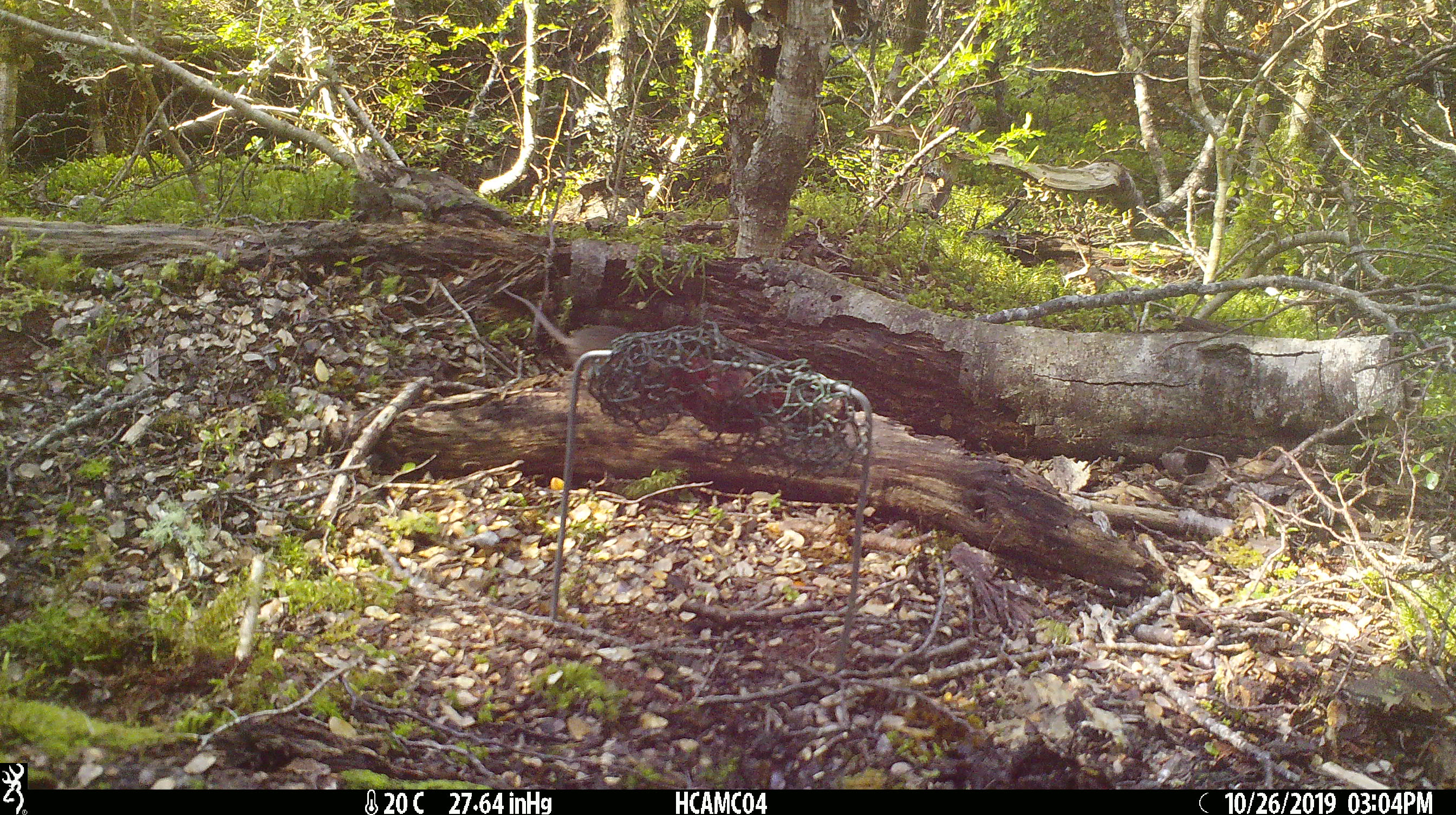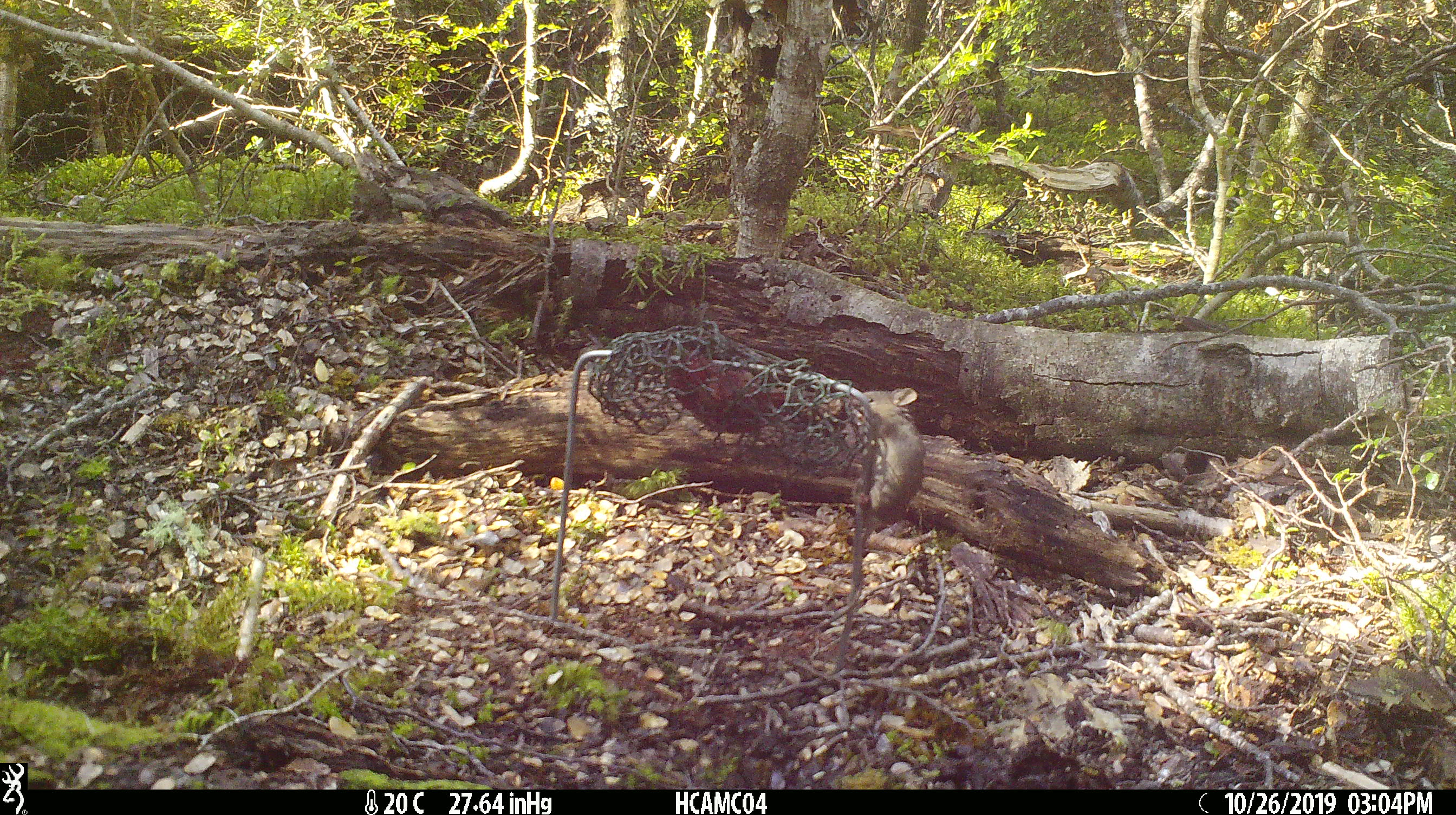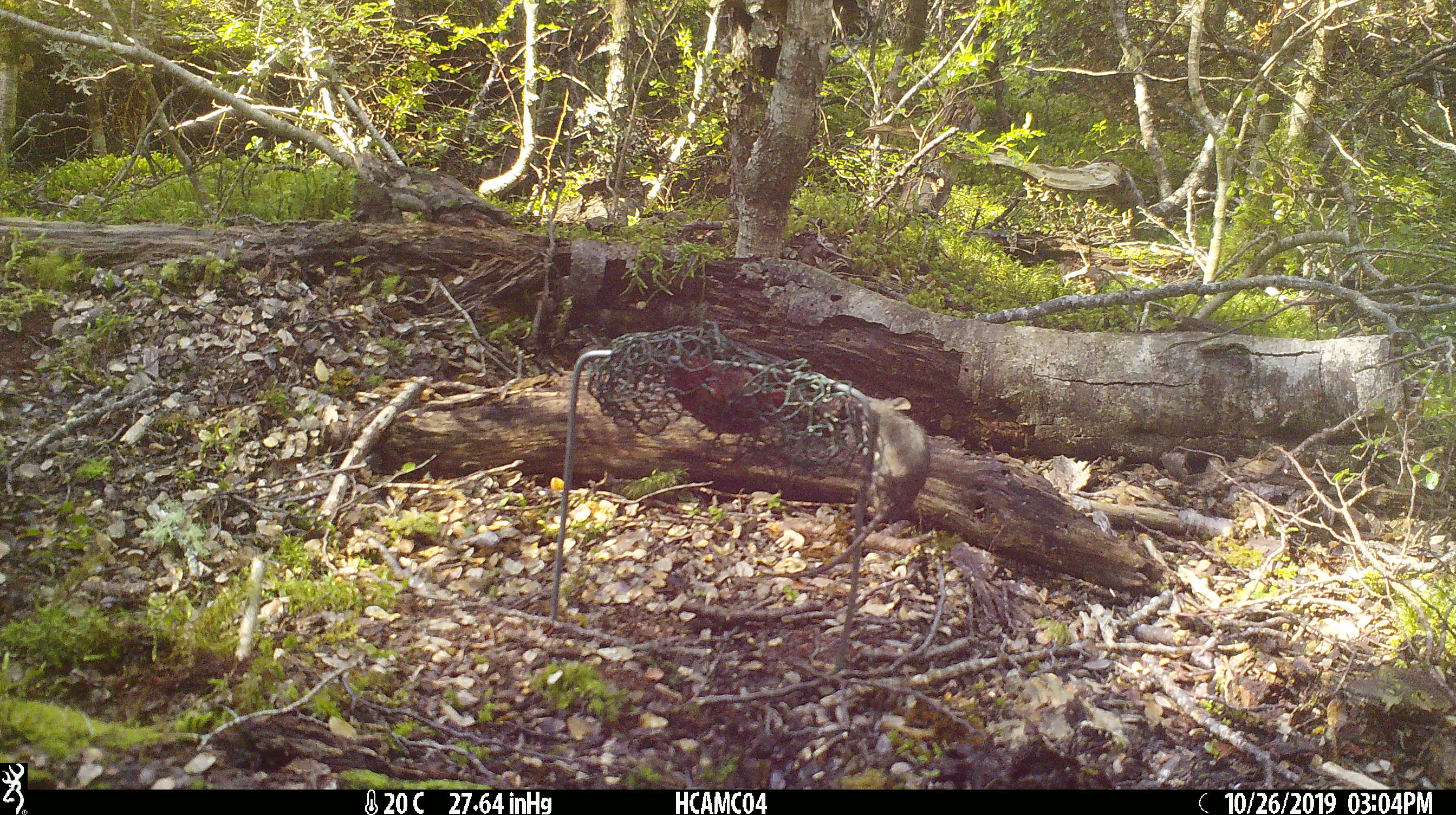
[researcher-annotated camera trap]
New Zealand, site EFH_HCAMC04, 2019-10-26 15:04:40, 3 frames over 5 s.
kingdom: Animalia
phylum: Chordata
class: Mammalia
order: Rodentia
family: Muridae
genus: Mus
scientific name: Mus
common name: mouse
Mouse (Mus).